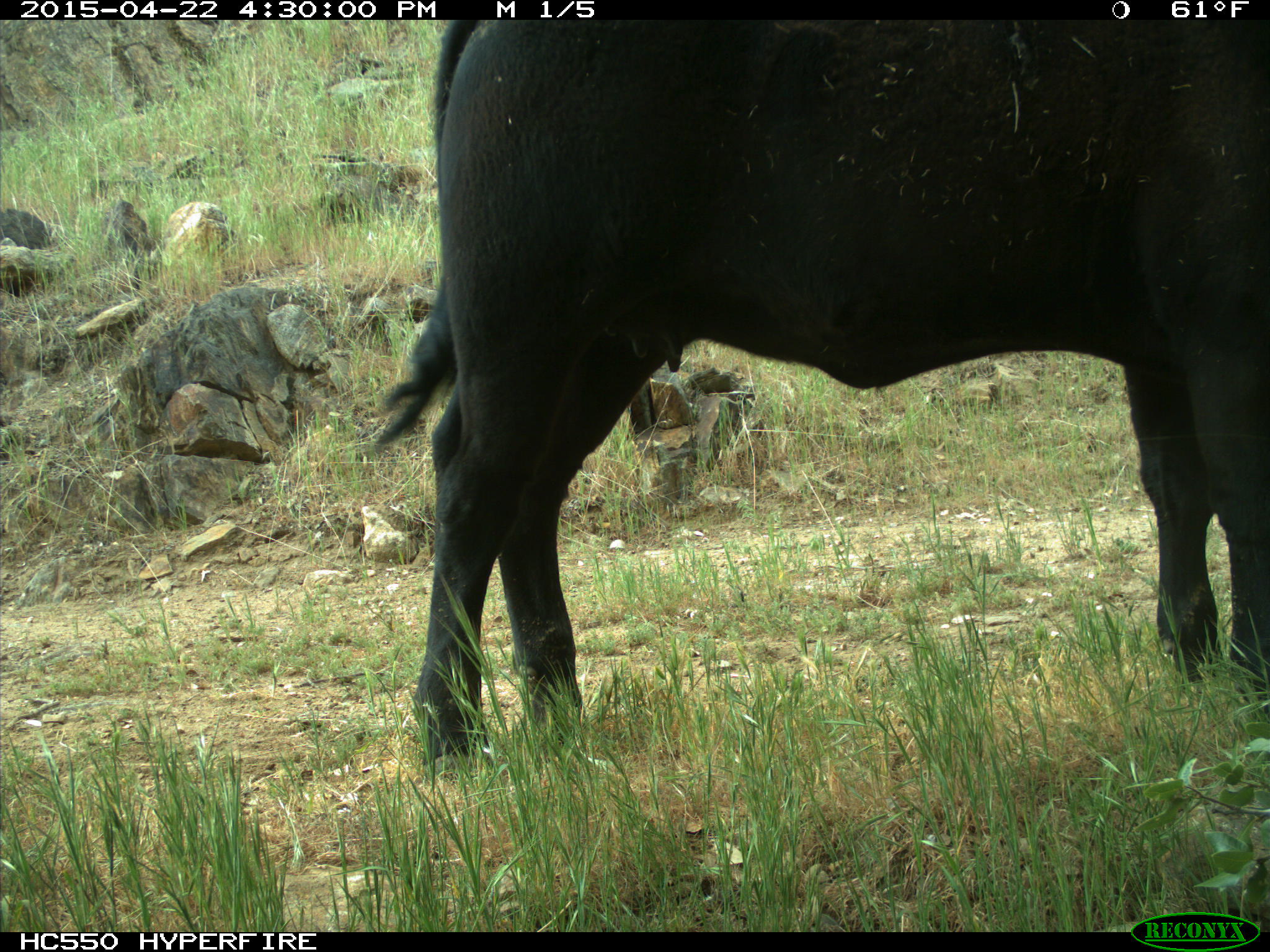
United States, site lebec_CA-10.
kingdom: Animalia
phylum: Chordata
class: Mammalia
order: Artiodactyla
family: Bovidae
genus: Bos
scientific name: Bos taurus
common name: domestic cow